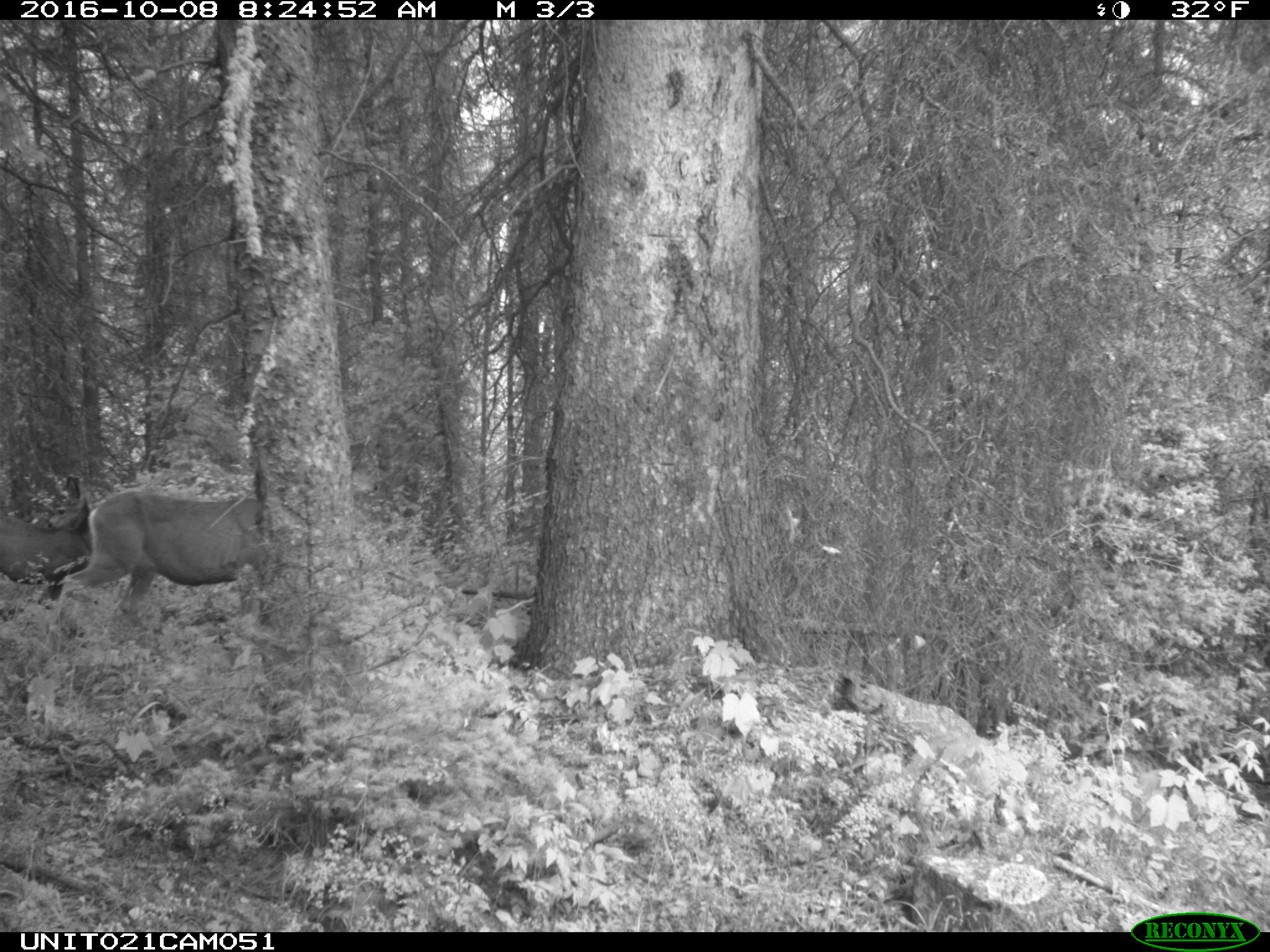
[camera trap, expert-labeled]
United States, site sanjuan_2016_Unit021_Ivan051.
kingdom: Animalia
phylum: Chordata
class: Mammalia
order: Artiodactyla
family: Cervidae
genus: Odocoileus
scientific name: Odocoileus hemionus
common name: mule deer